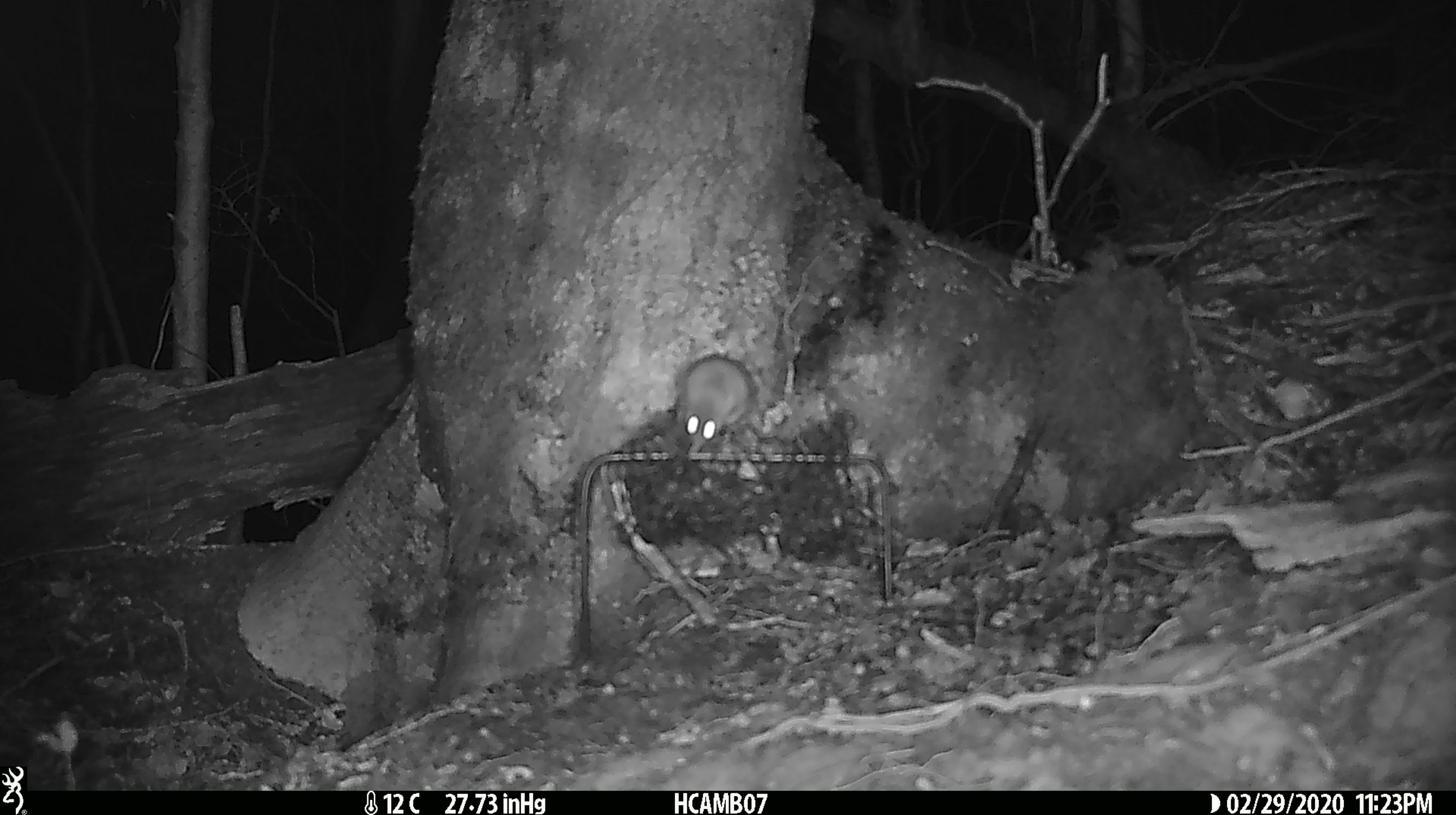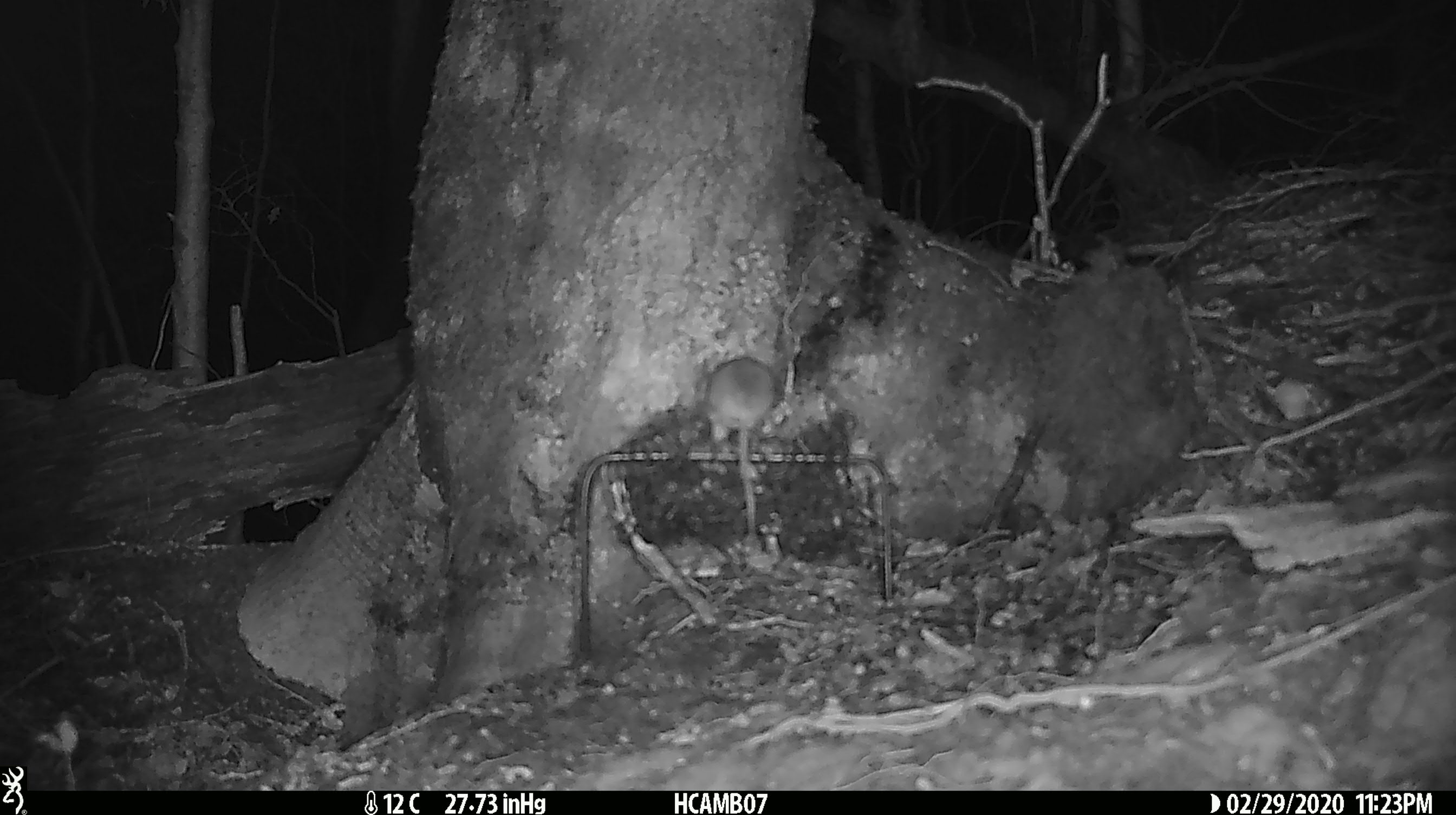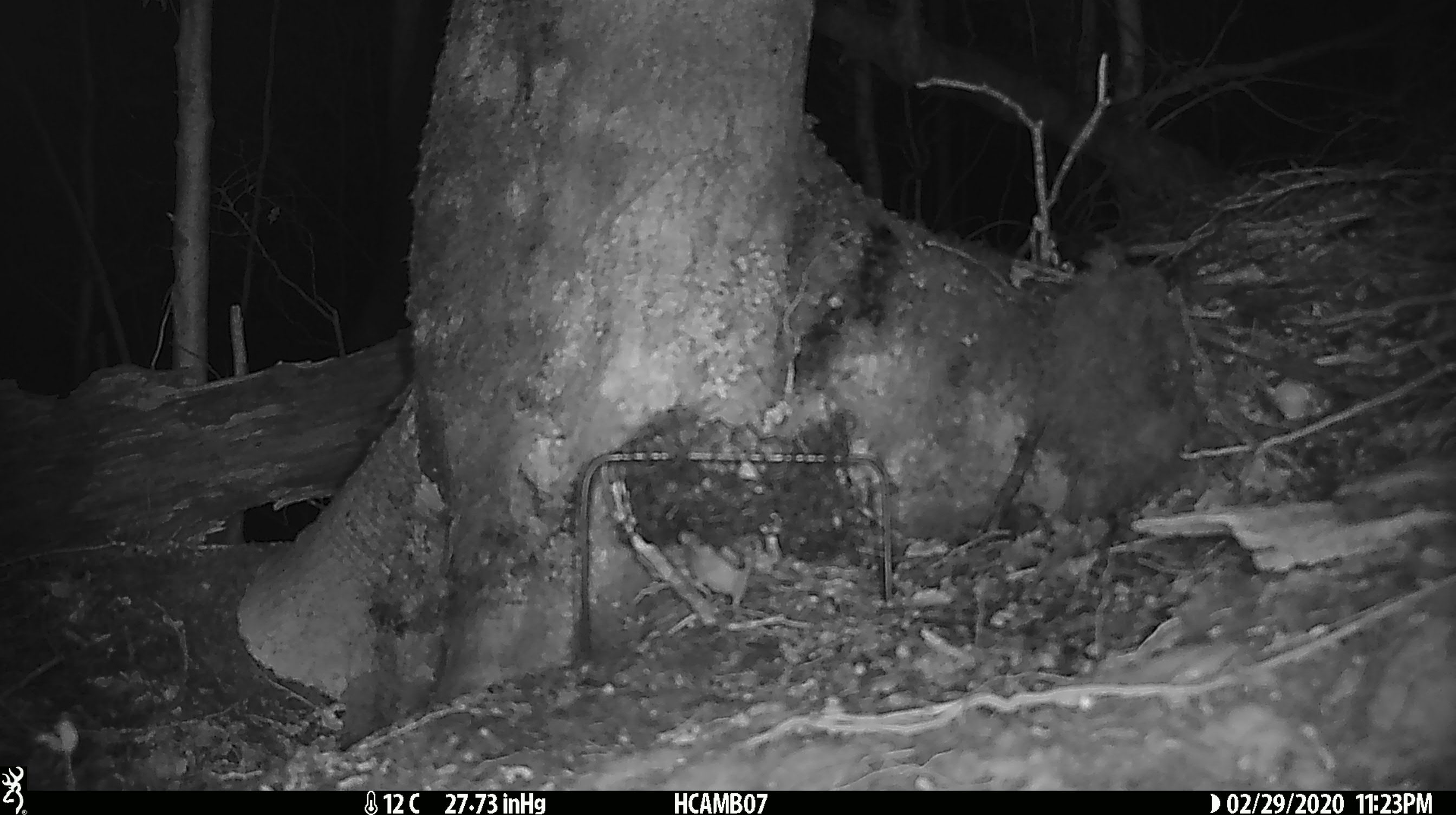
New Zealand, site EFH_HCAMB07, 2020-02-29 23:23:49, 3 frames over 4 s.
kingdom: Animalia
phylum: Chordata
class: Mammalia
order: Rodentia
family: Muridae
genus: Mus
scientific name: Mus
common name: mouse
Mouse (Mus).